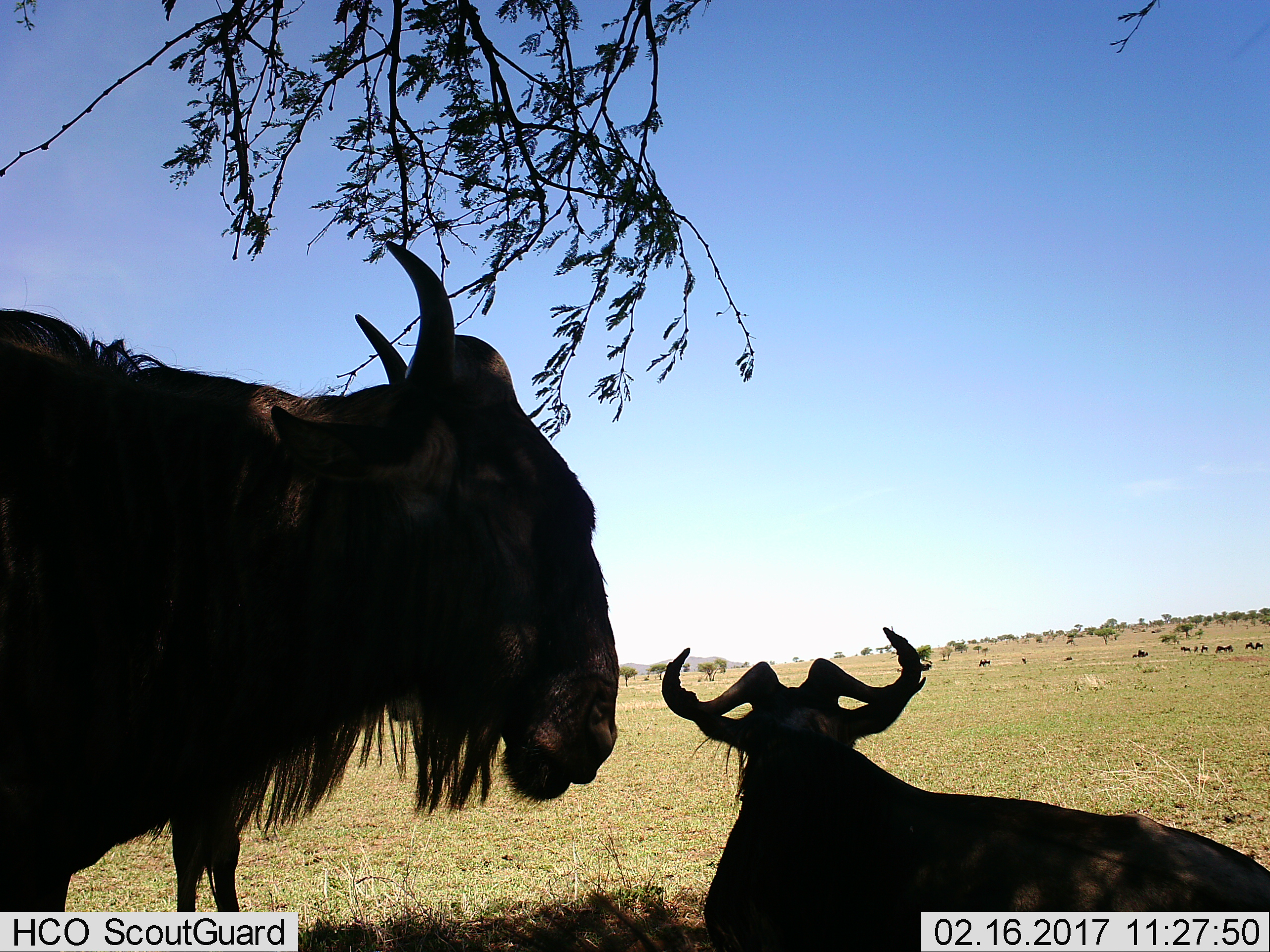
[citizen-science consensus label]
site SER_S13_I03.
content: unidentified animal